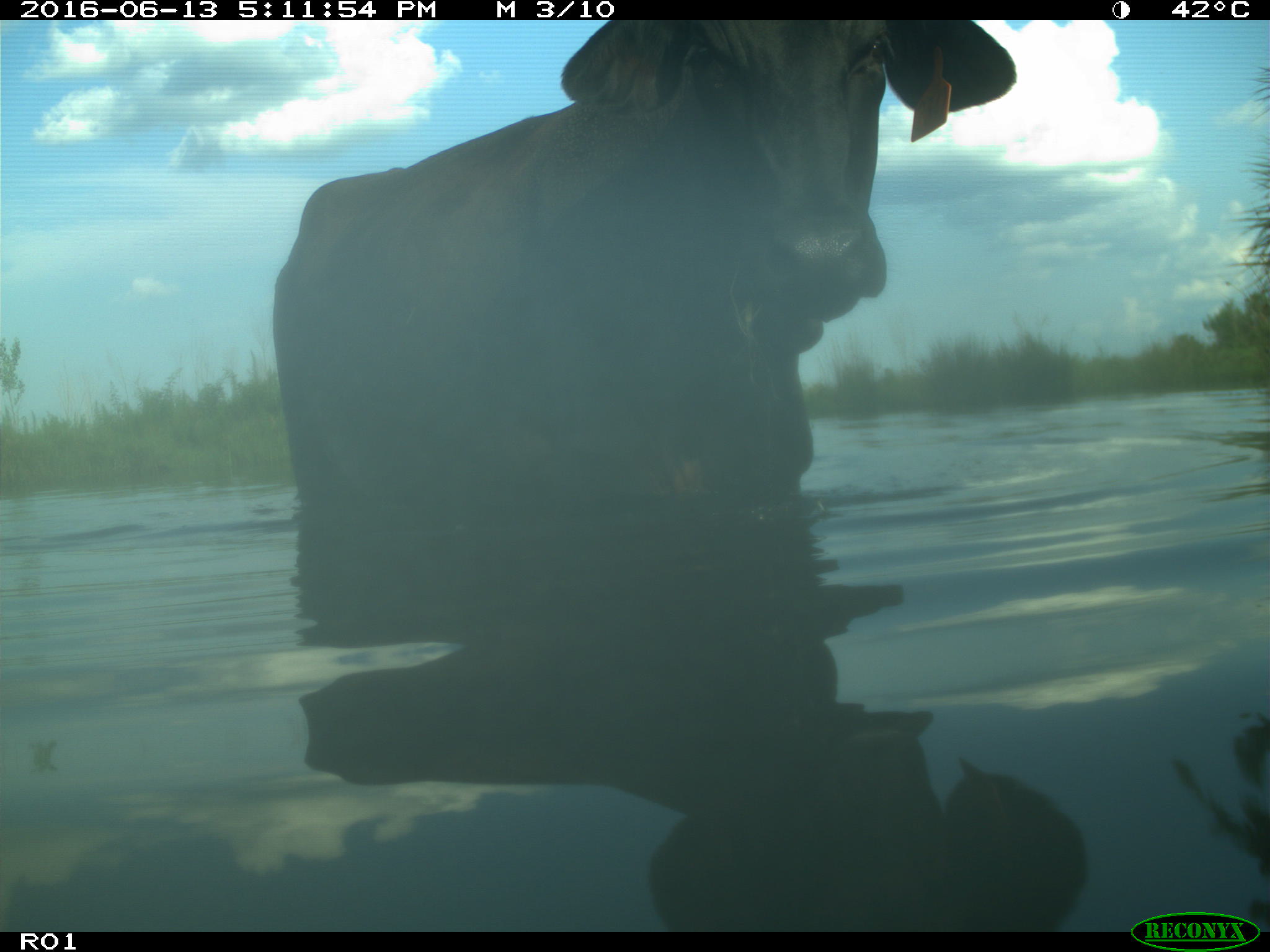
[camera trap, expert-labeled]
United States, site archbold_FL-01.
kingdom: Animalia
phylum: Chordata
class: Mammalia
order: Artiodactyla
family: Bovidae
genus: Bos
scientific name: Bos taurus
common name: domestic cow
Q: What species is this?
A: Bos taurus (domestic cow).